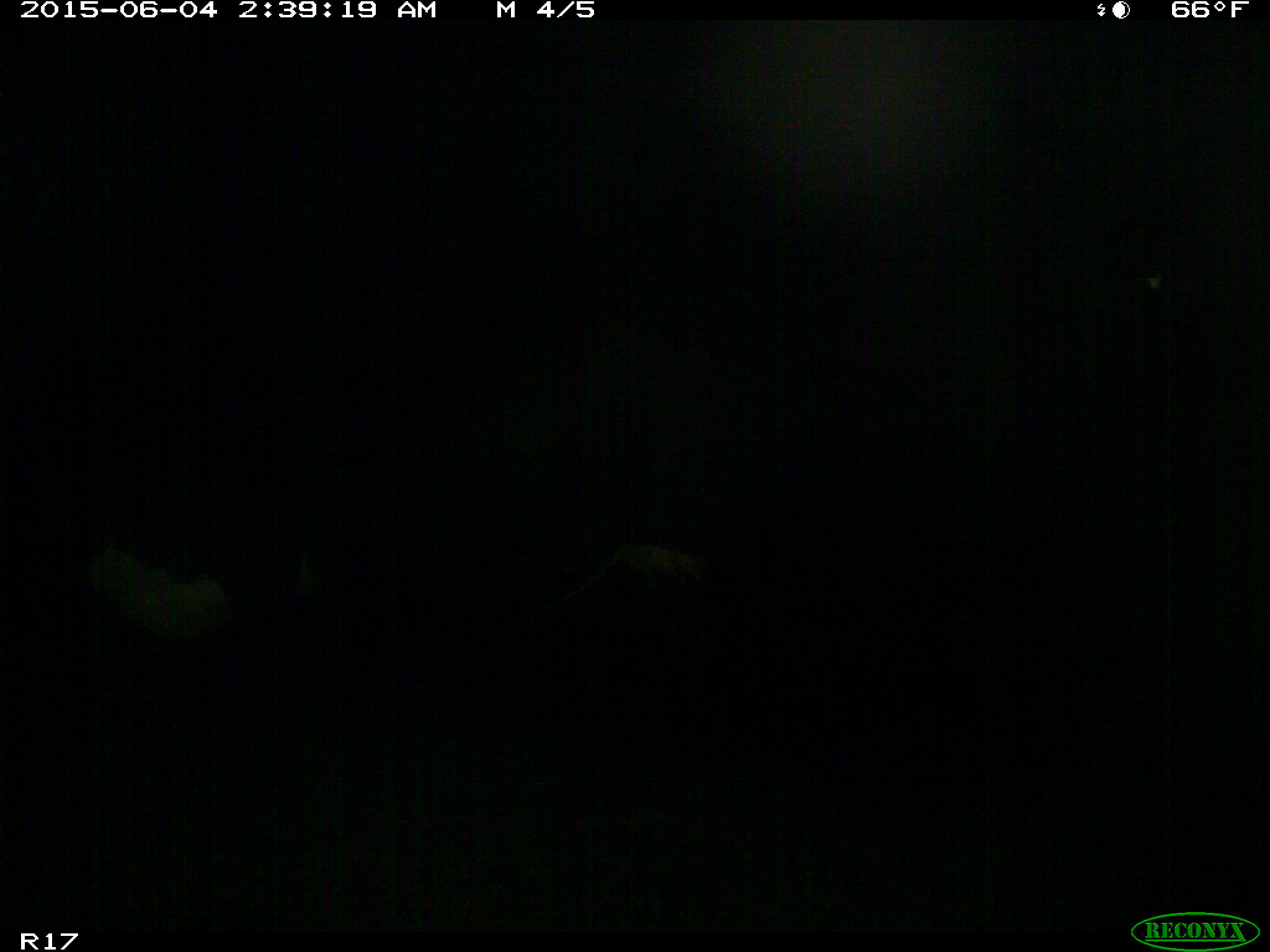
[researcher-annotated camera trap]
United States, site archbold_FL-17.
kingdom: Animalia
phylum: Chordata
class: Mammalia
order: Artiodactyla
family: Bovidae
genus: Bos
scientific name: Bos taurus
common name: domestic cow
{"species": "Bos taurus (domestic cow)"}